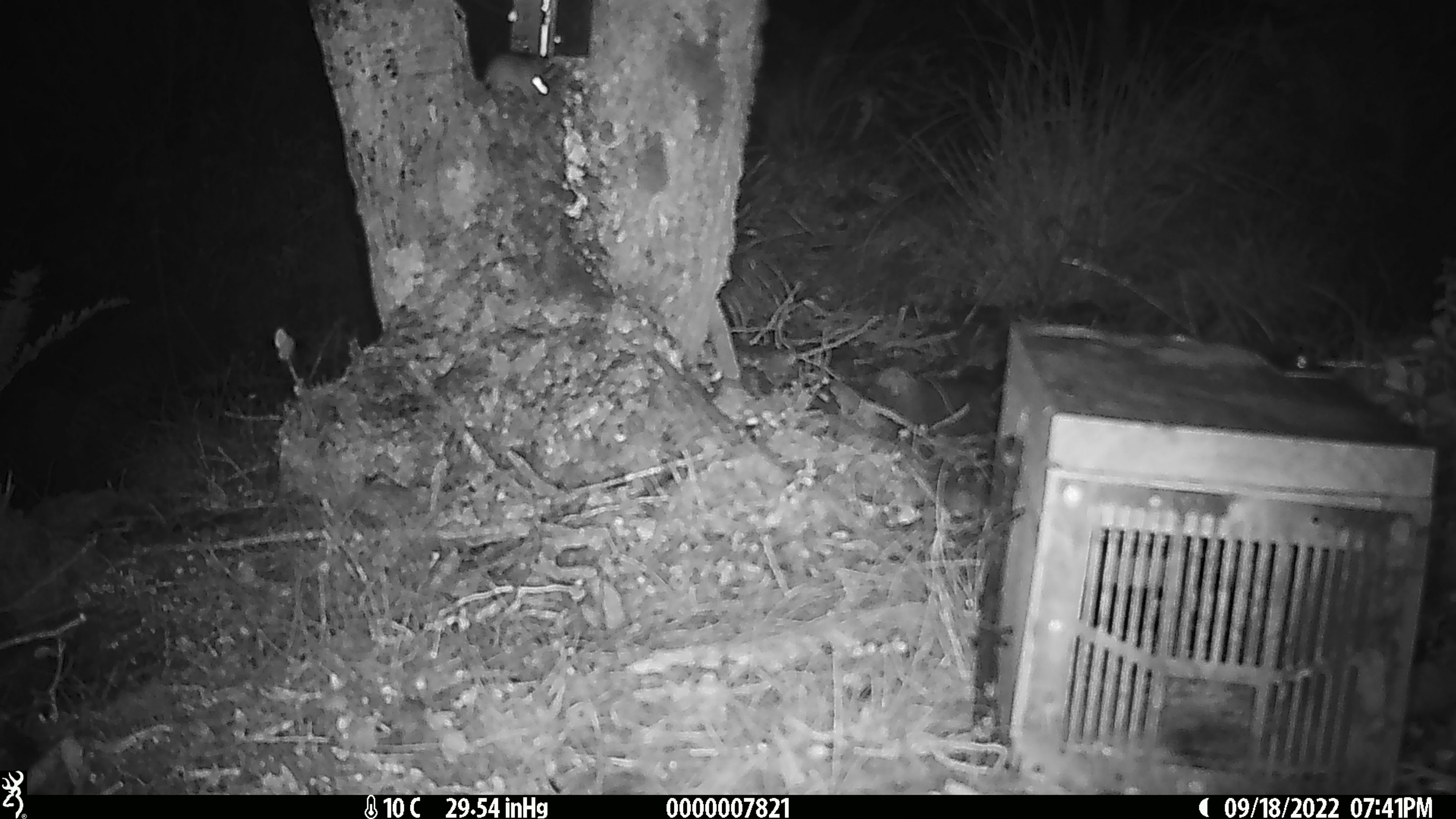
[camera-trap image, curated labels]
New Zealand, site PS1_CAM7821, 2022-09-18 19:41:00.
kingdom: Animalia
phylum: Chordata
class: Mammalia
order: Rodentia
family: Muridae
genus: Mus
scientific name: Mus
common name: mouse